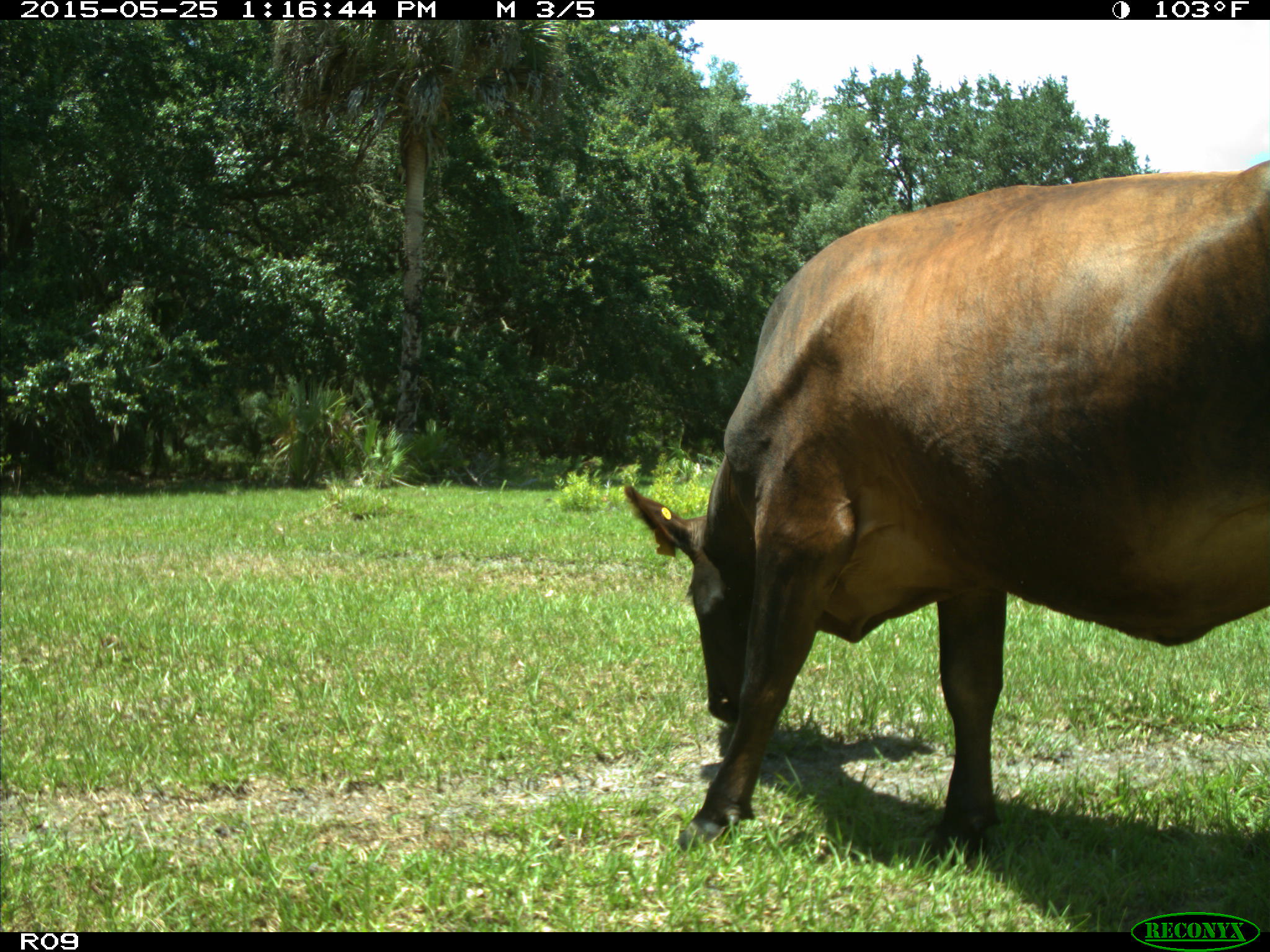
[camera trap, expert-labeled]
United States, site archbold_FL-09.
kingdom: Animalia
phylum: Chordata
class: Mammalia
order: Artiodactyla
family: Bovidae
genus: Bos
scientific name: Bos taurus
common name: domestic cow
Bos taurus (domestic cow).